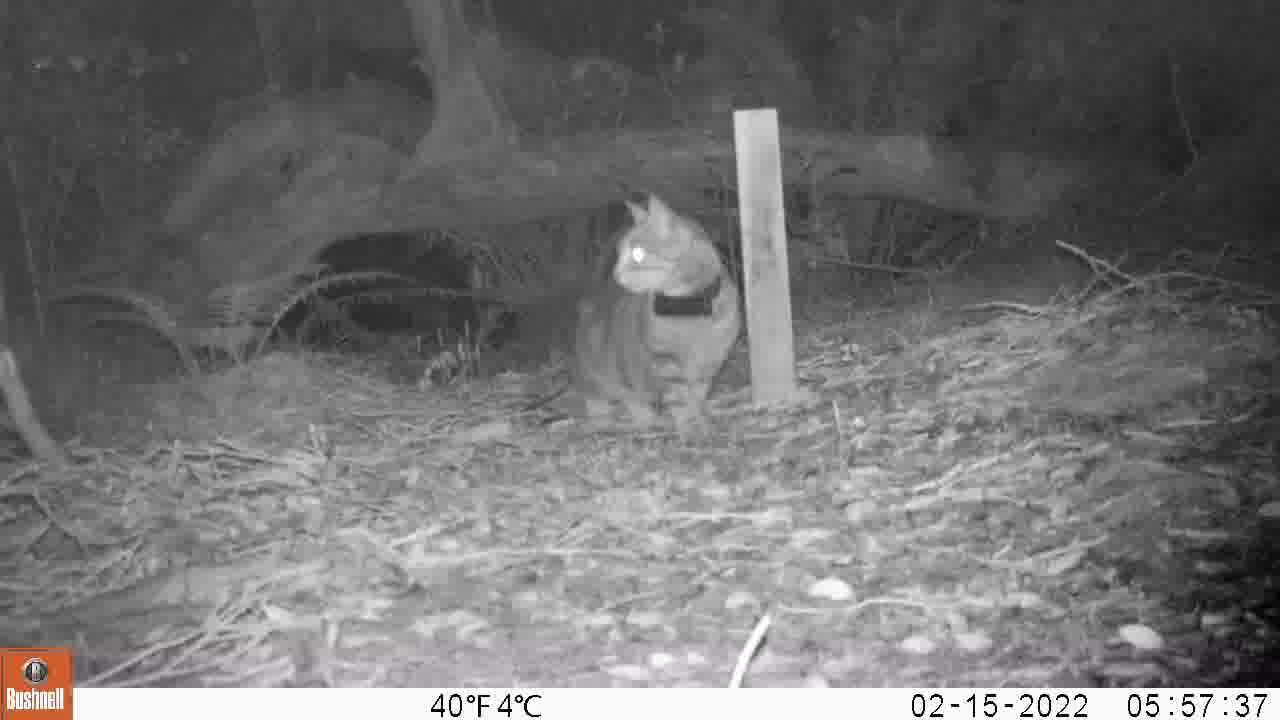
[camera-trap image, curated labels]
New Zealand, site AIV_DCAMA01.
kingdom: Animalia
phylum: Chordata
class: Mammalia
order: Carnivora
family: Felidae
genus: Felis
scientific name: Felis catus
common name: domestic cat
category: cat